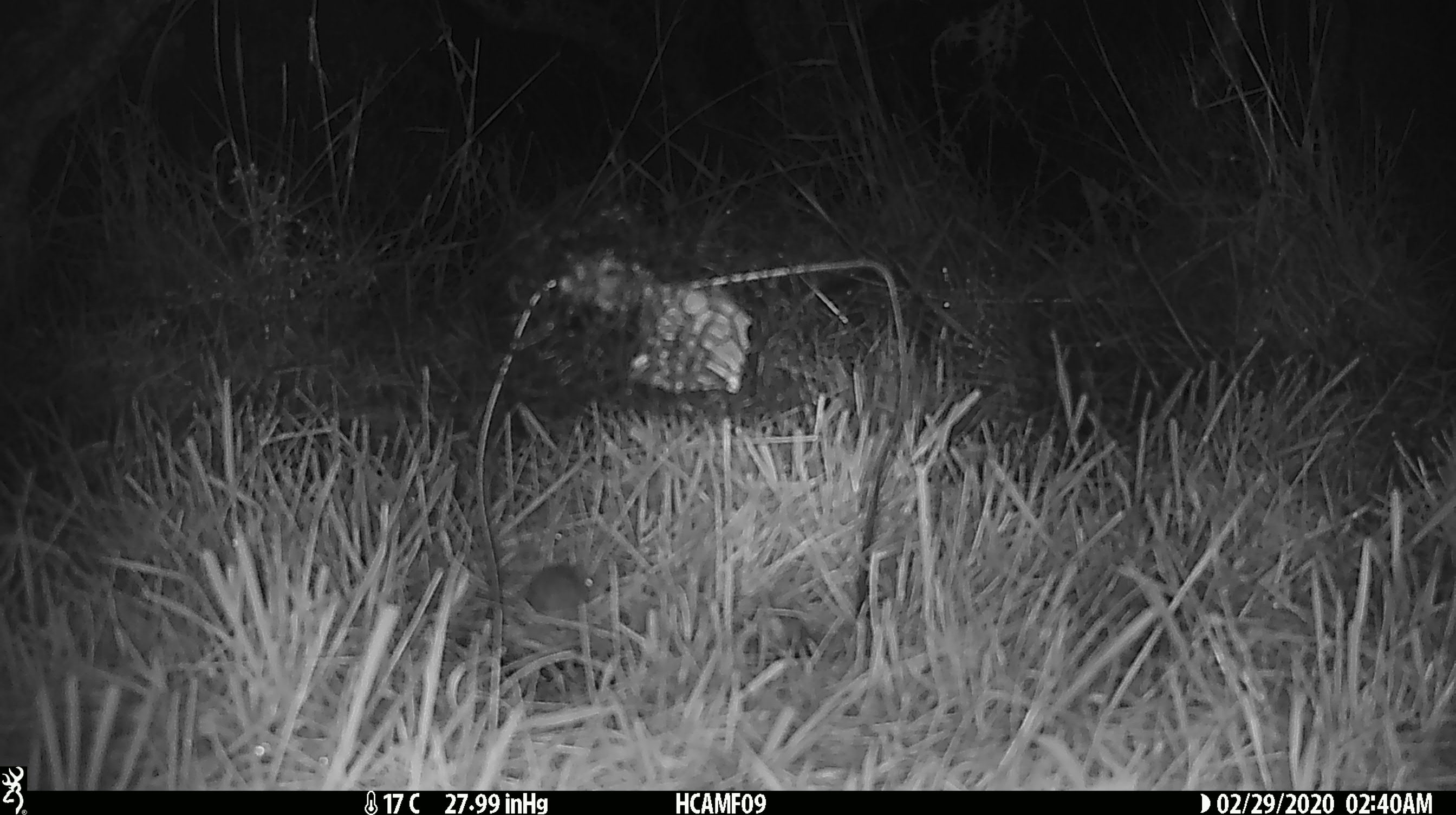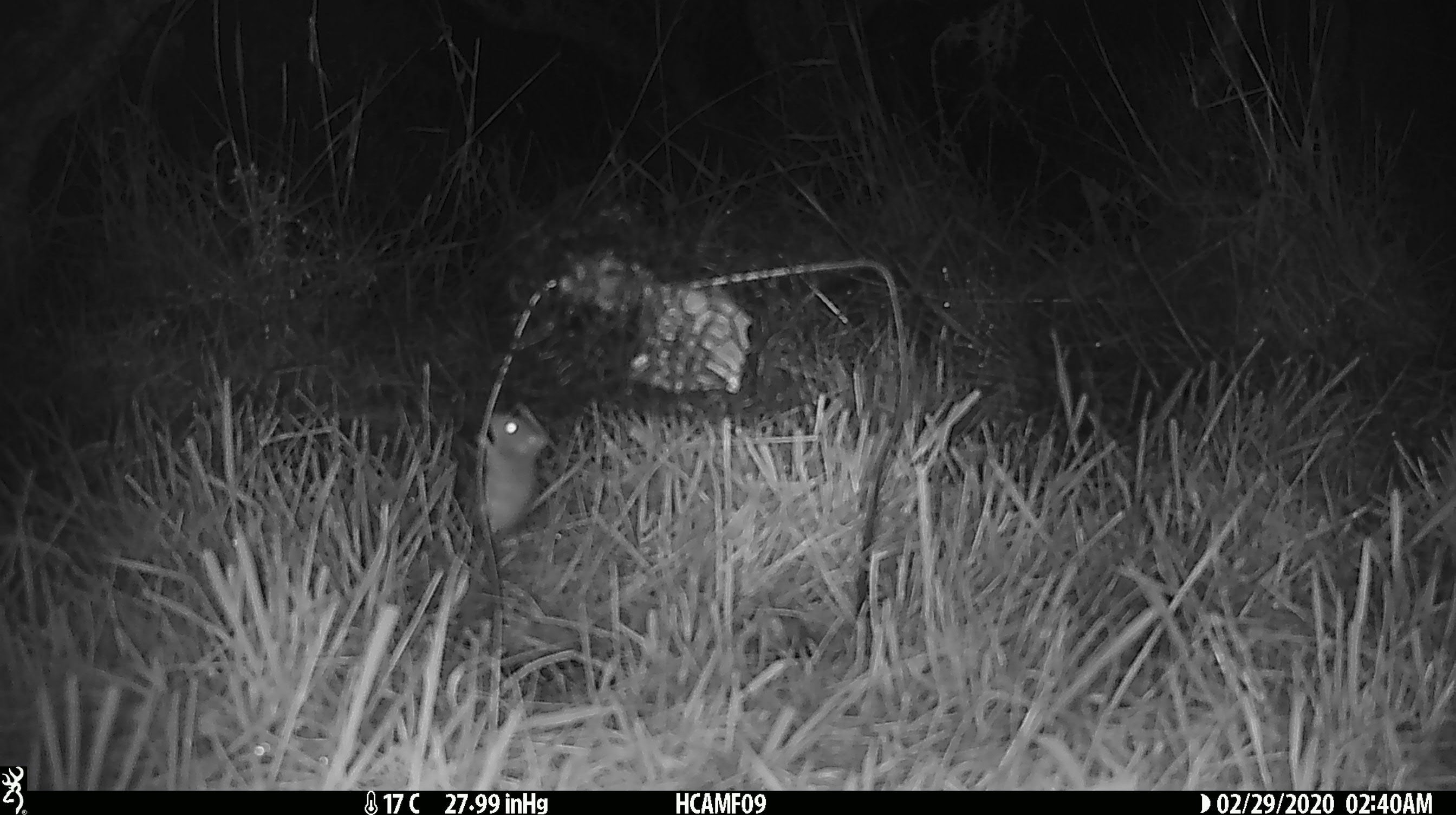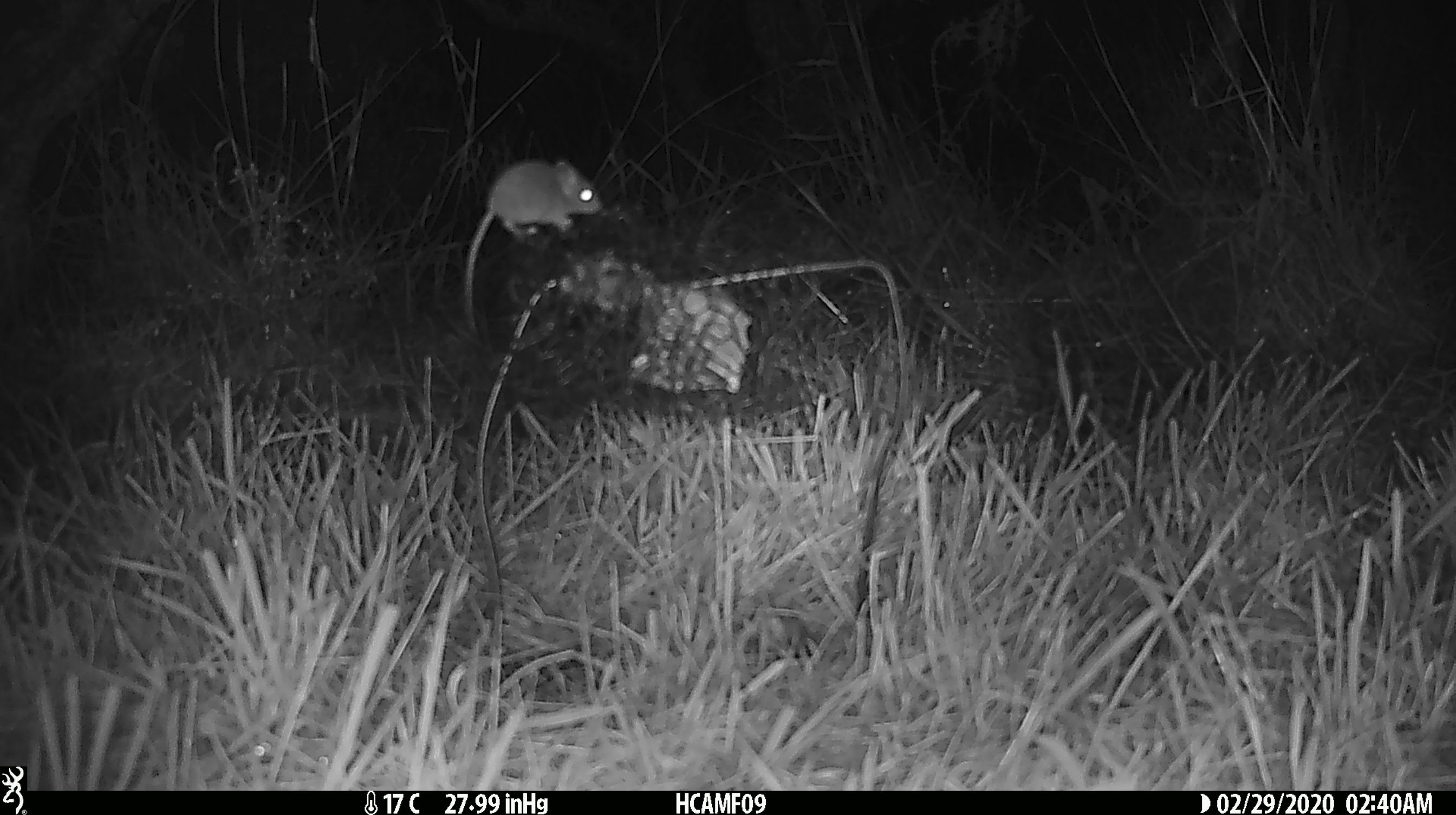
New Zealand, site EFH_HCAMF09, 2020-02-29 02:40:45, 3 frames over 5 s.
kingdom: Animalia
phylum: Chordata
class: Mammalia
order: Rodentia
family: Muridae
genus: Mus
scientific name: Mus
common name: mouse